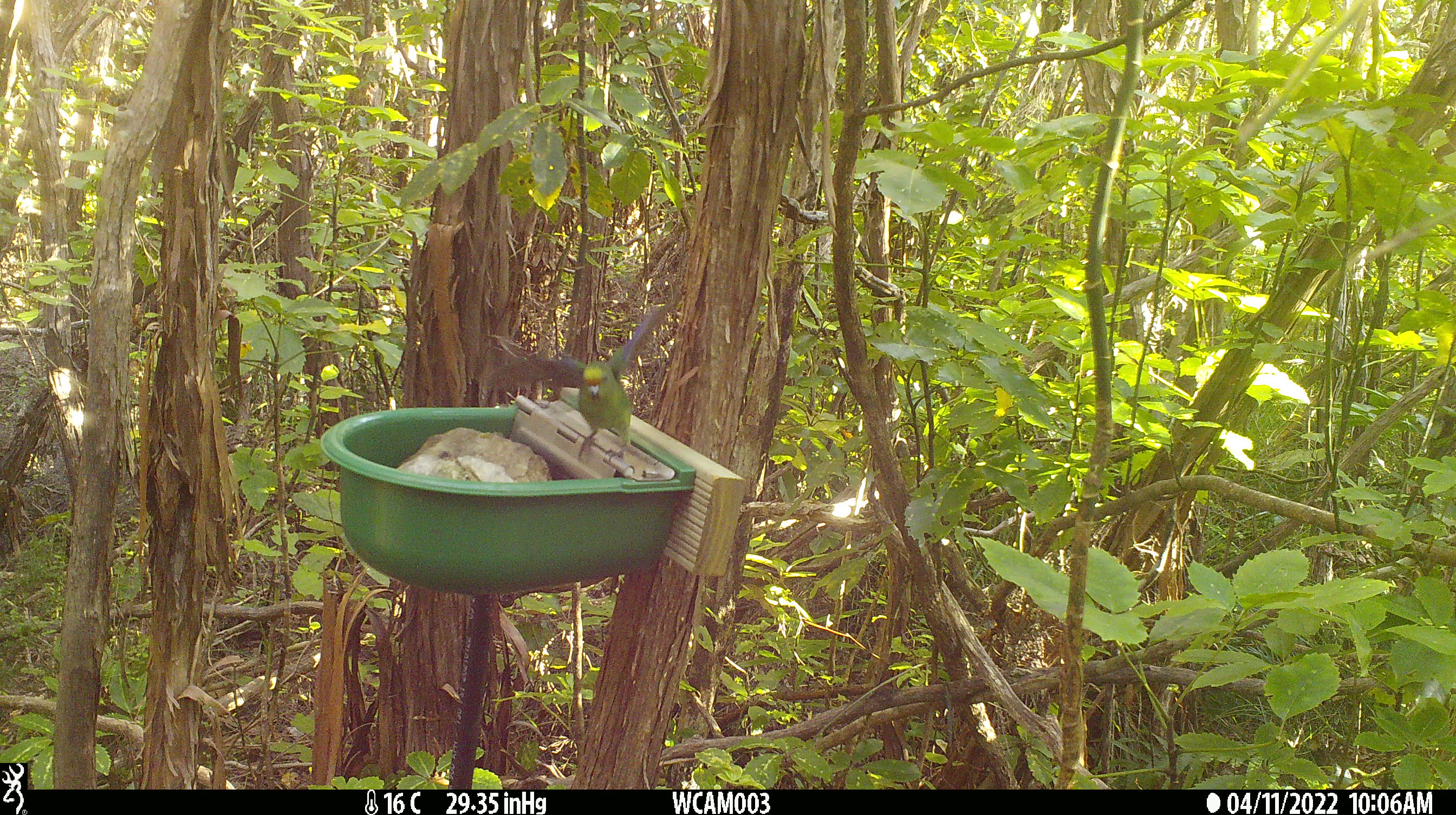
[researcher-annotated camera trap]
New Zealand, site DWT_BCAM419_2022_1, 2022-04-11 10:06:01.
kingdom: Animalia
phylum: Chordata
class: Aves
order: Psittaciformes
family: Psittaculidae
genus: Cyanoramphus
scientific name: Cyanoramphus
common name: parakeet